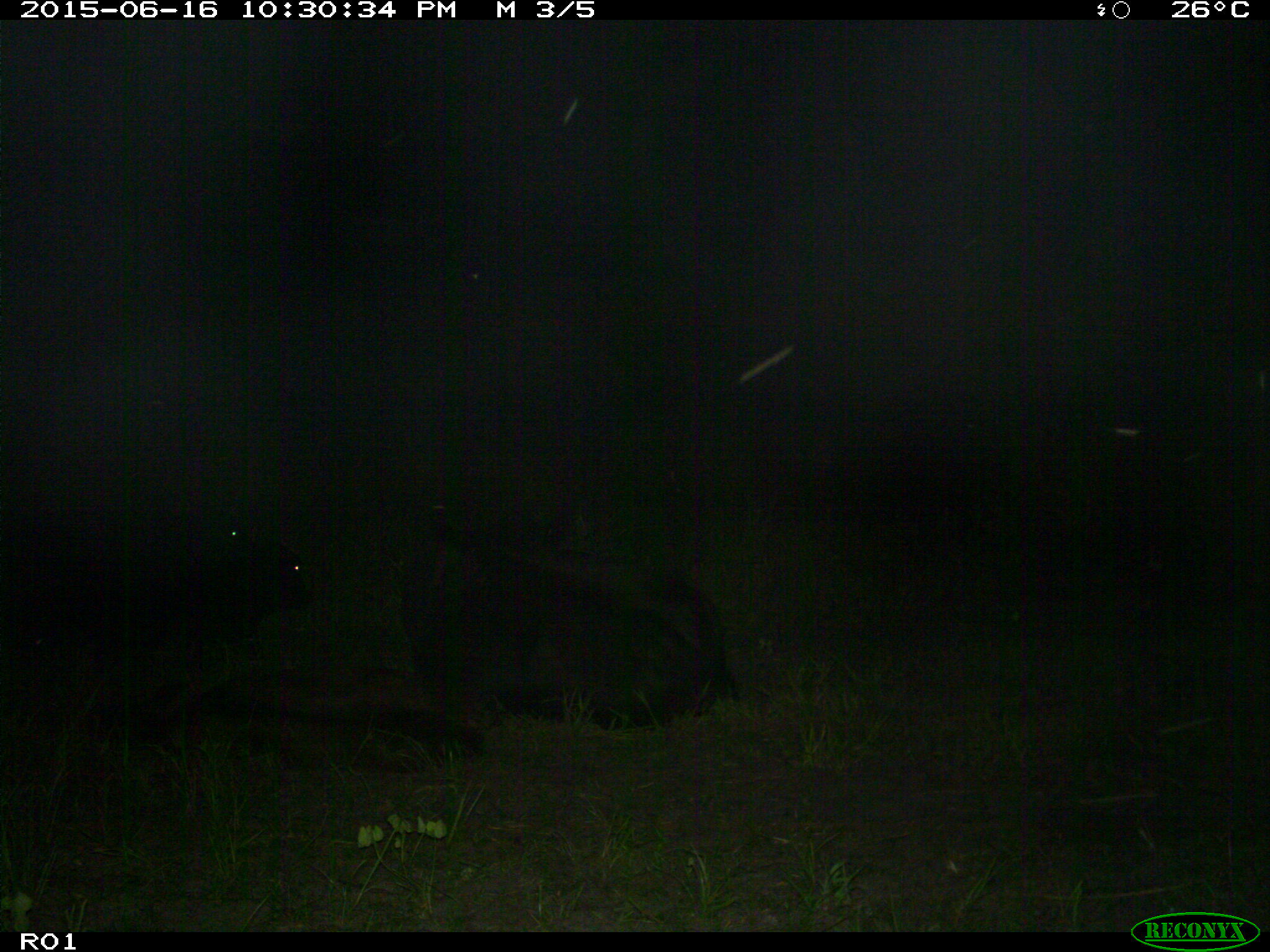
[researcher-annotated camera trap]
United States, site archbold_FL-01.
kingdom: Animalia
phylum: Chordata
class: Mammalia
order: Artiodactyla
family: Bovidae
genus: Bos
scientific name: Bos taurus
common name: domestic cow